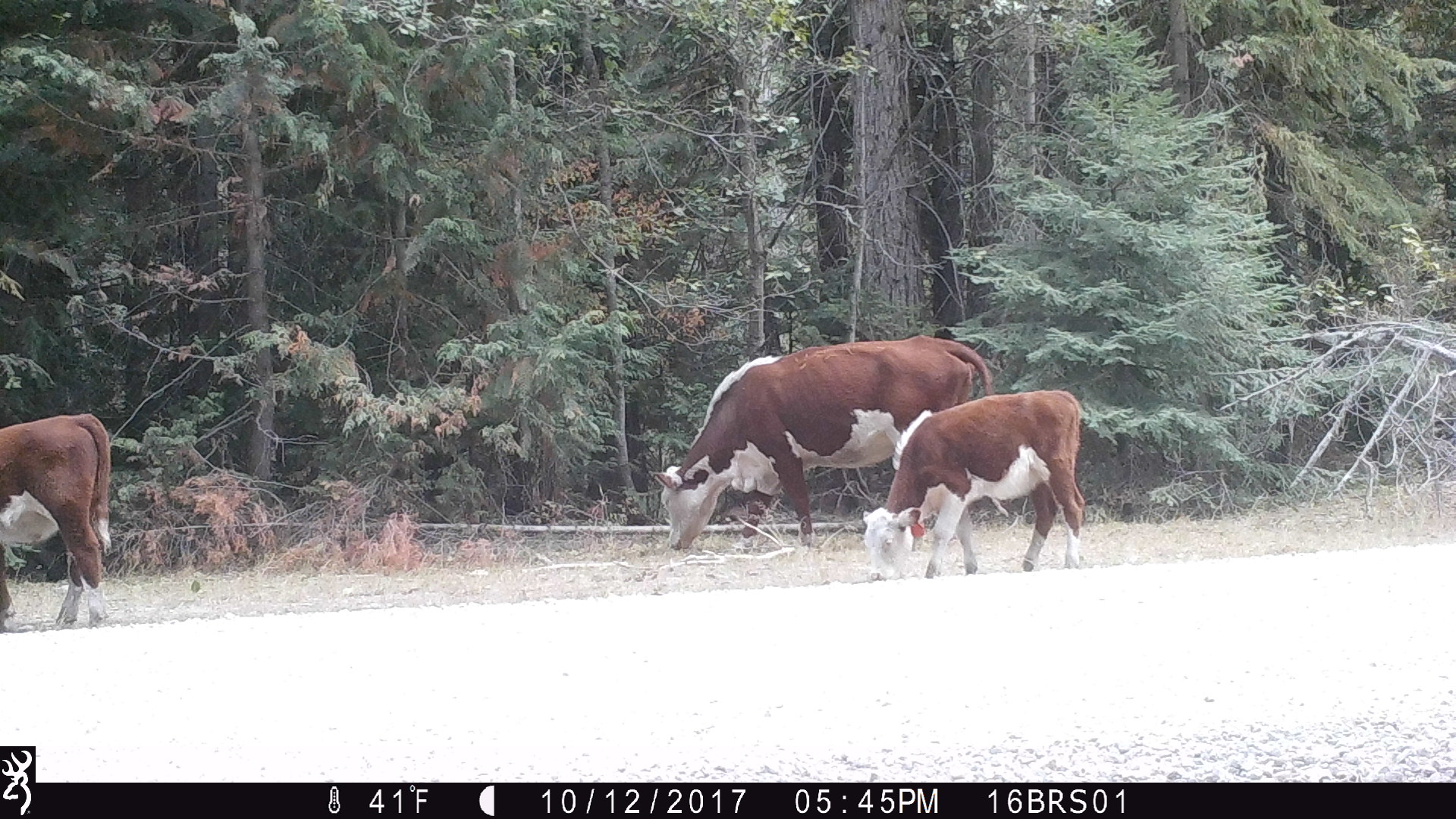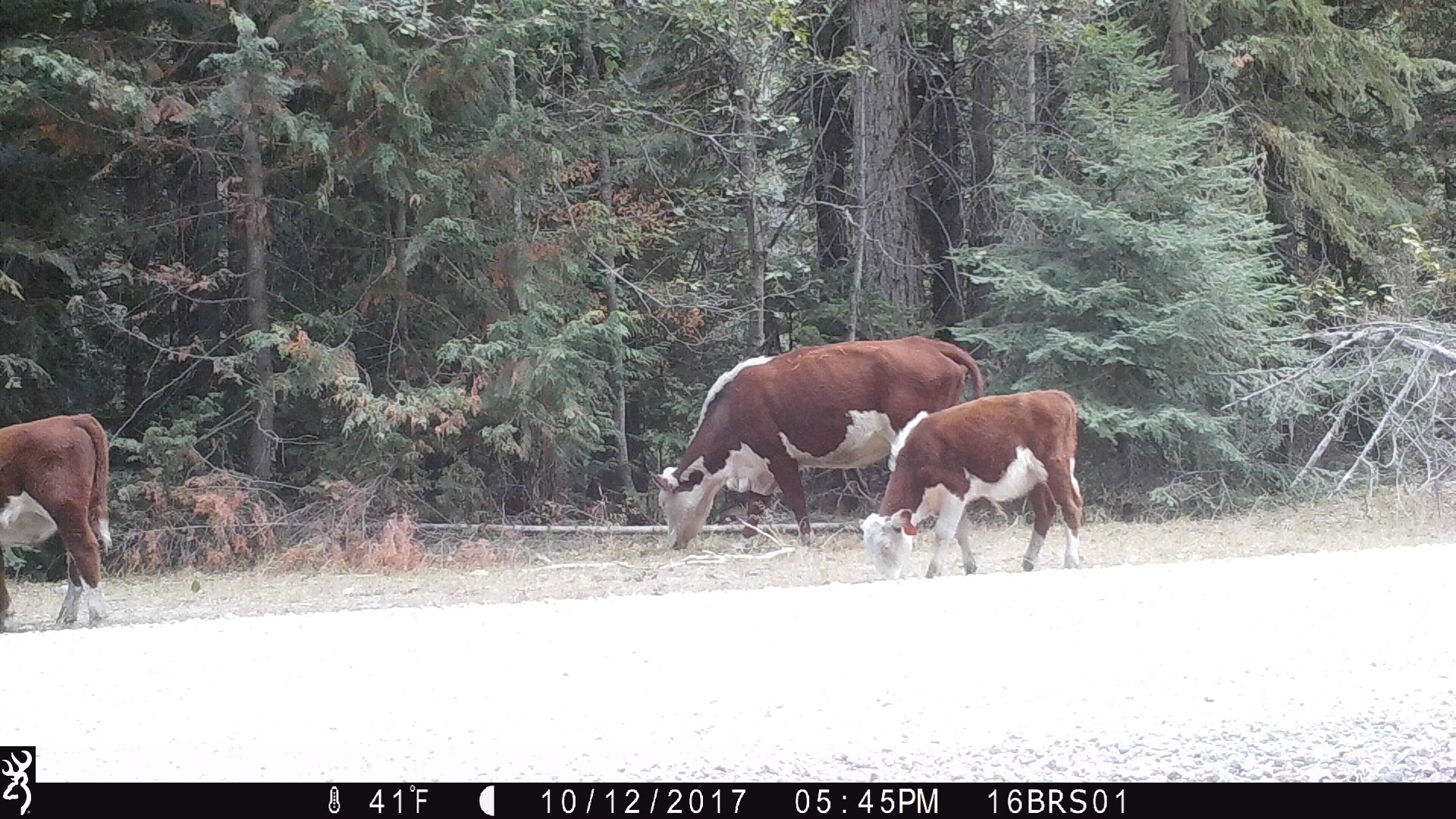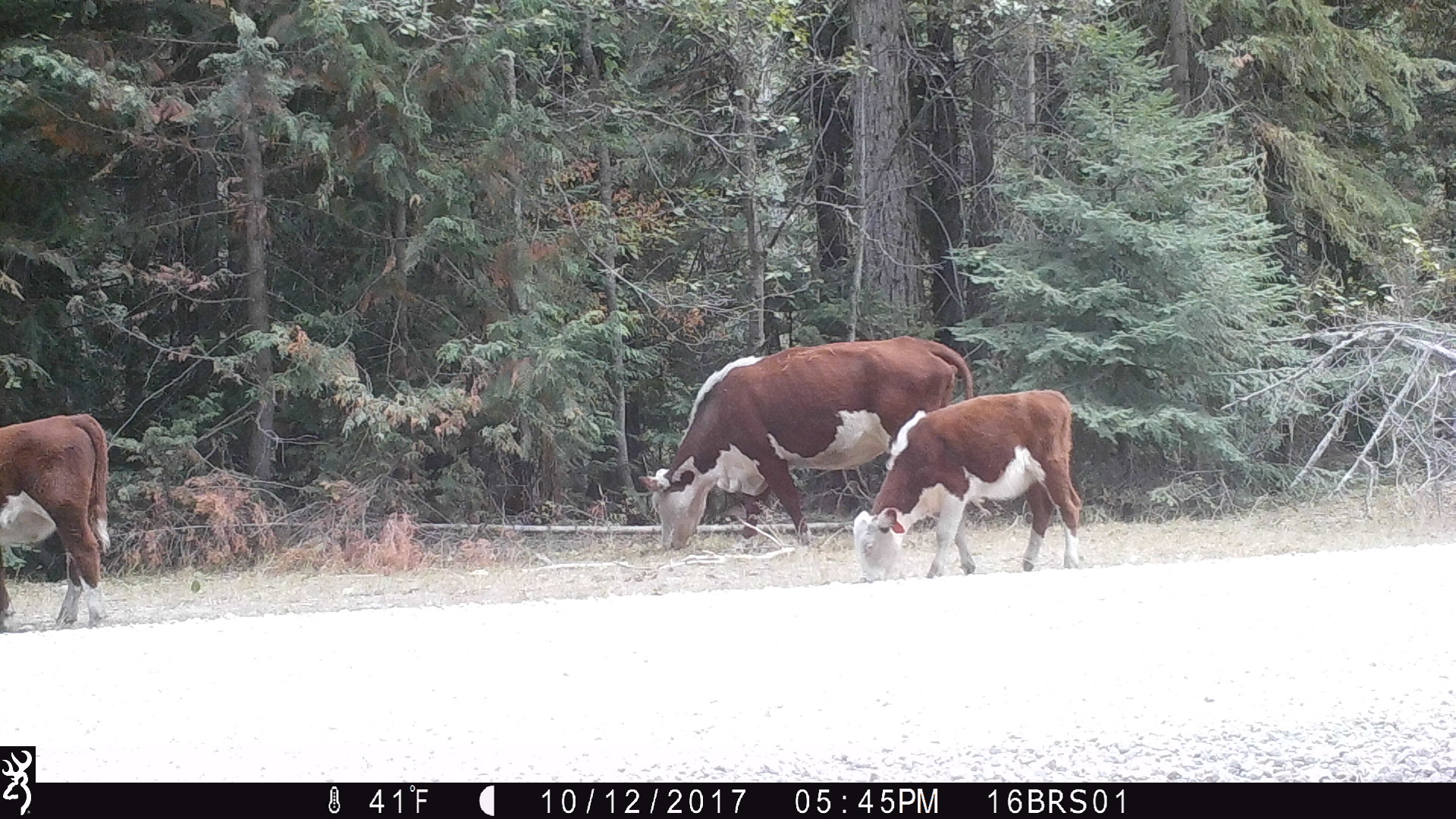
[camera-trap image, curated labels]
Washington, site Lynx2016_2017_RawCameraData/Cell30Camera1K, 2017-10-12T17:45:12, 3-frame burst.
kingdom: Animalia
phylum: Chordata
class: Mammalia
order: Artiodactyla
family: Bovidae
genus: Bos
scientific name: Bos taurus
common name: domestic cattle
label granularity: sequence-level